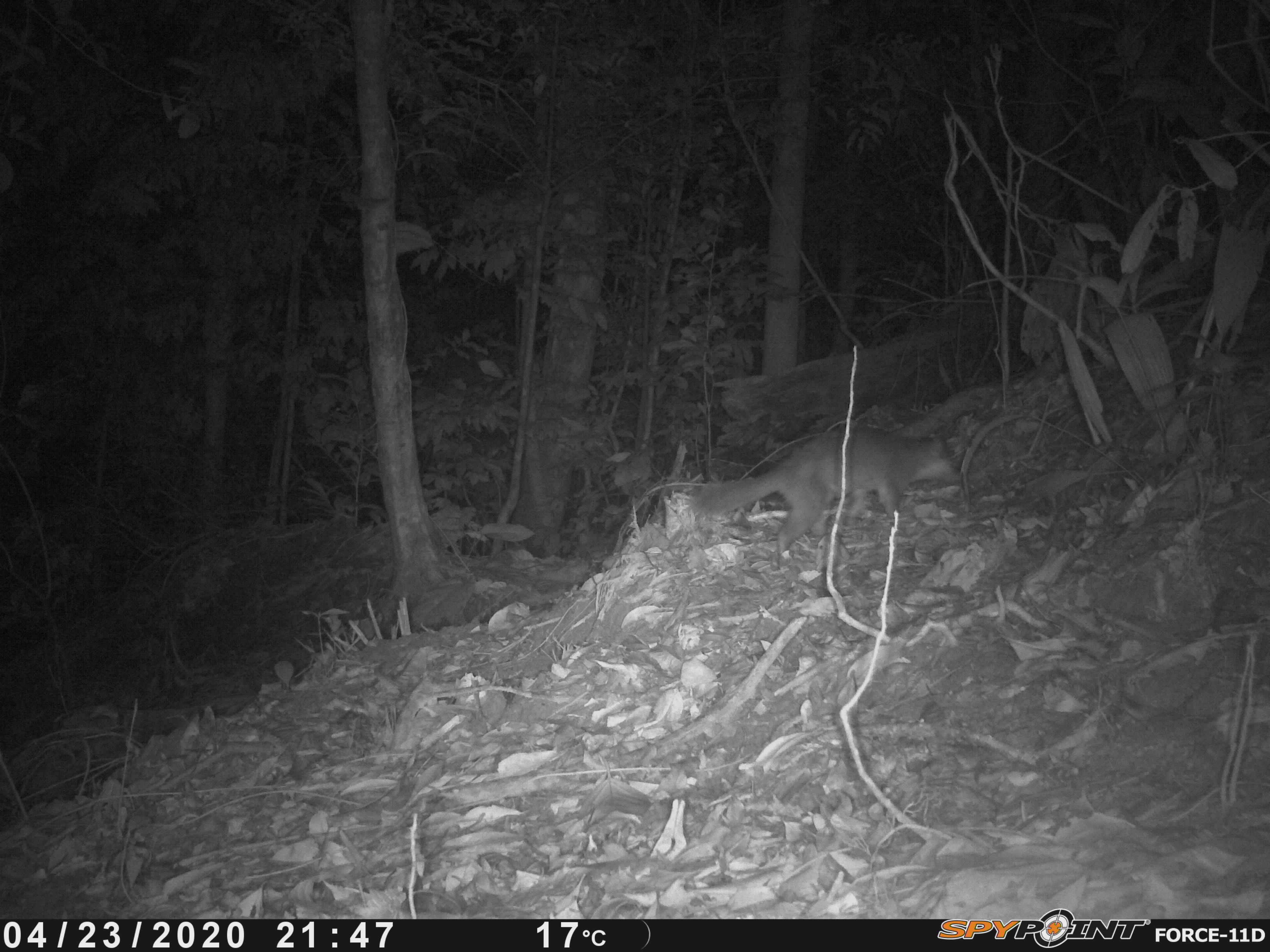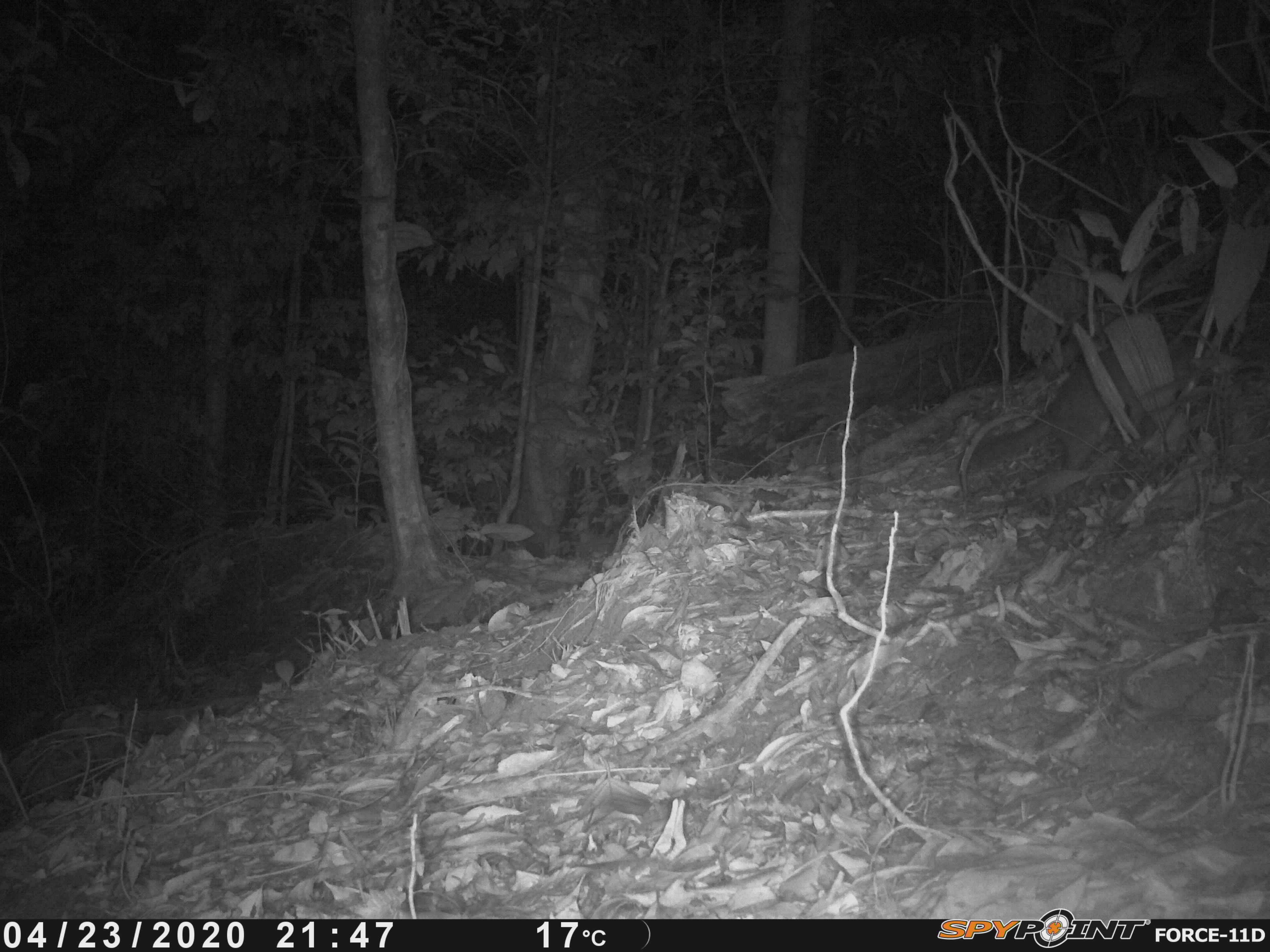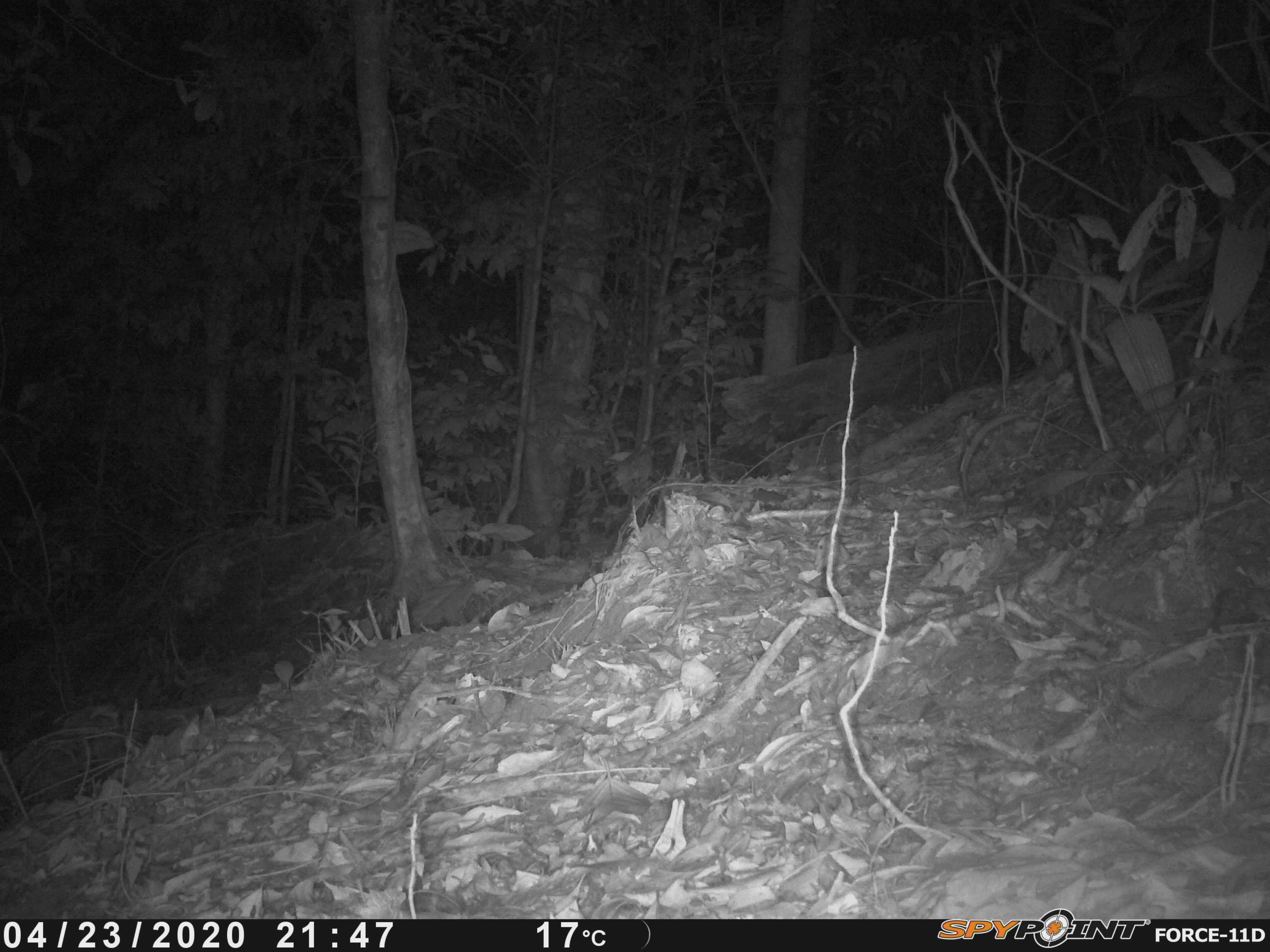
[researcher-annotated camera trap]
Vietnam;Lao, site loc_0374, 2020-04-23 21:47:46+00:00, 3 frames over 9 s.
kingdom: Animalia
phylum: Chordata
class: Mammalia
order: Carnivora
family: Mustelidae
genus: Melogale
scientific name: Melogale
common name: ferret badger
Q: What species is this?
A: Ferret badger (Melogale).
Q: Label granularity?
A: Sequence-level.